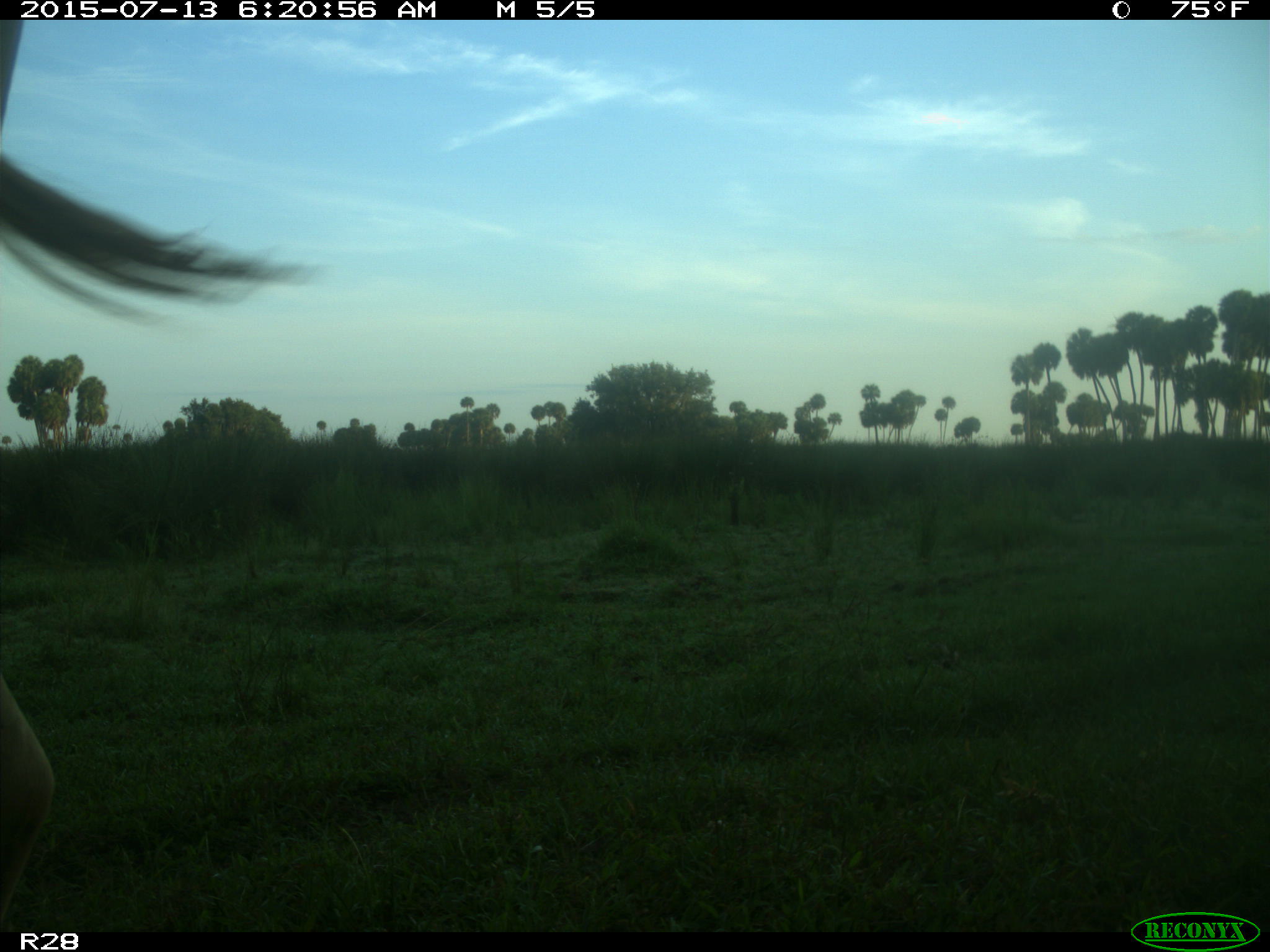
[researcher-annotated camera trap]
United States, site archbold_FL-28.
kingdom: Animalia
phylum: Chordata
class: Mammalia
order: Artiodactyla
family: Bovidae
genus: Bos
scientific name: Bos taurus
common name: domestic cow